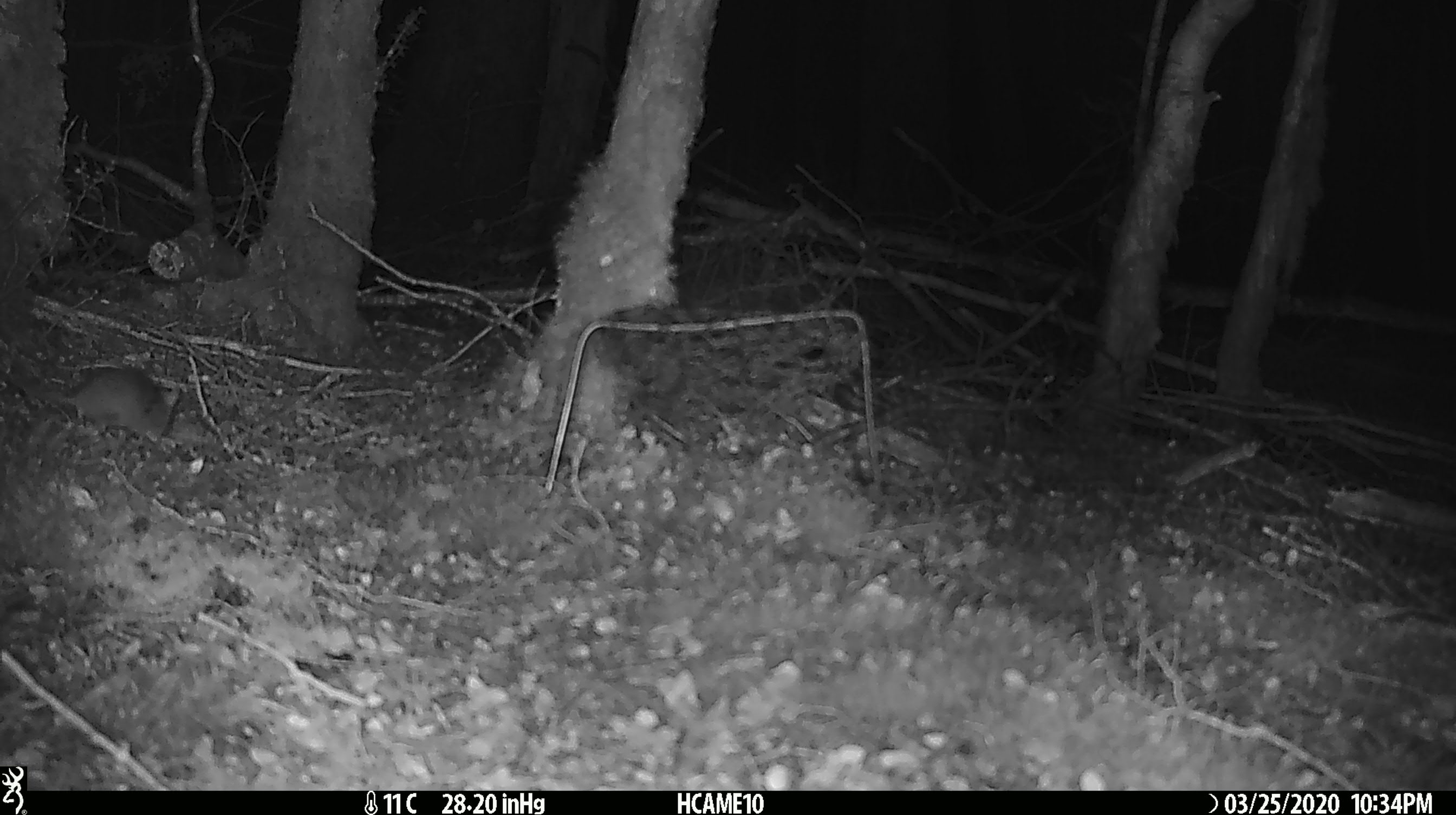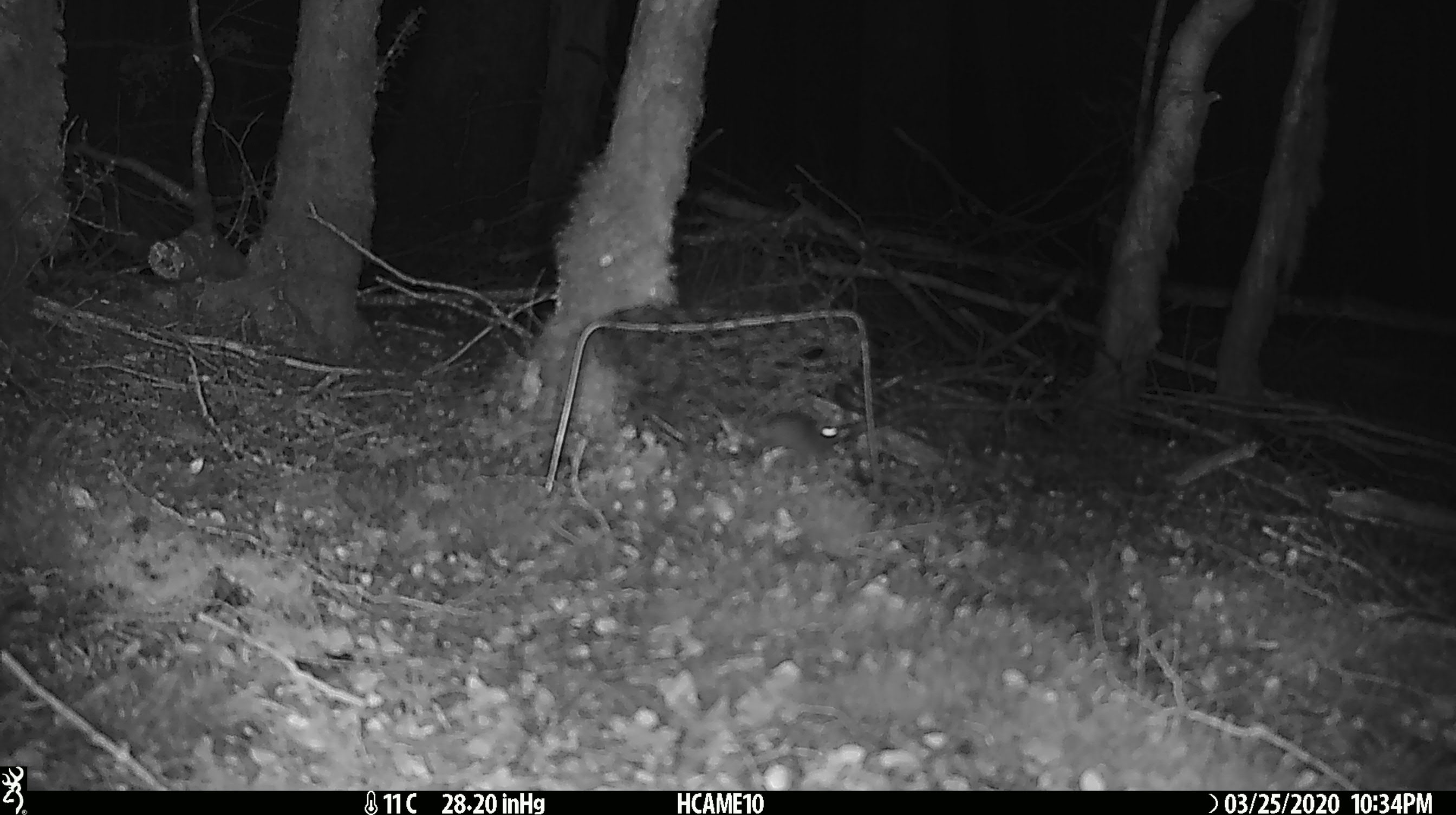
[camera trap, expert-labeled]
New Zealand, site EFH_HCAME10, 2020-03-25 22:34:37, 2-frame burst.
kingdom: Animalia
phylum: Chordata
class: Mammalia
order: Rodentia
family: Muridae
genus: Mus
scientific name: Mus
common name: mouse